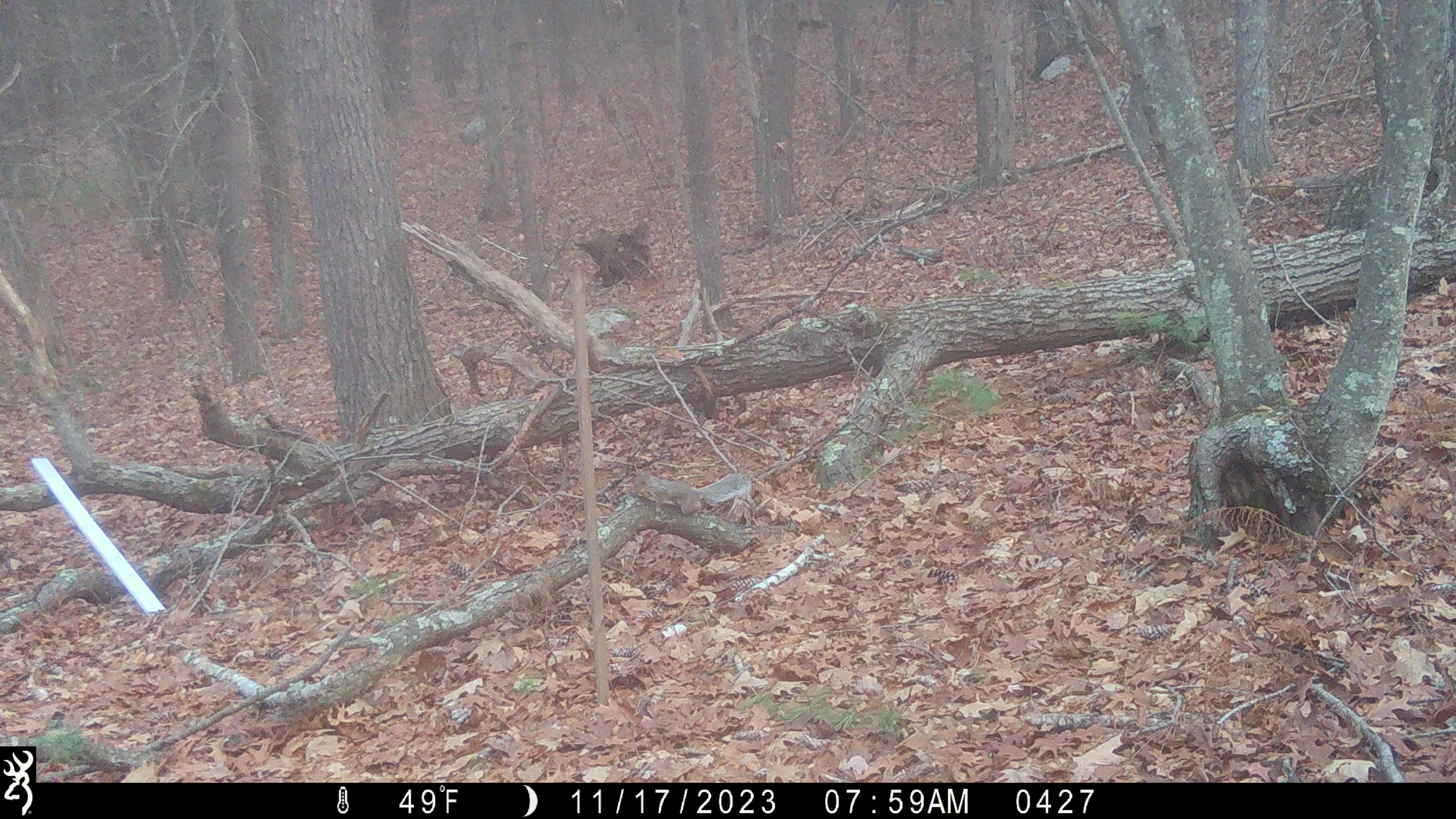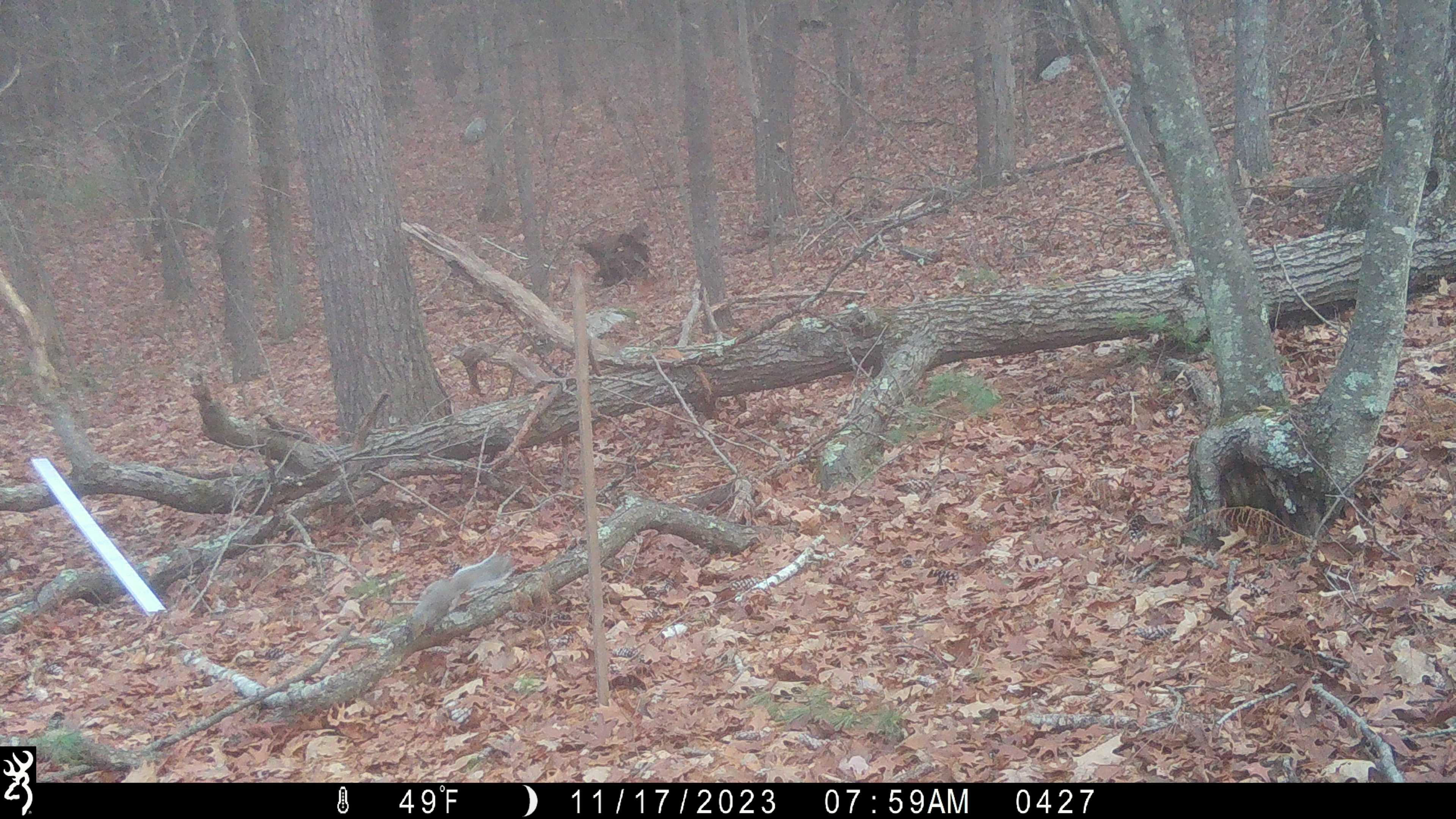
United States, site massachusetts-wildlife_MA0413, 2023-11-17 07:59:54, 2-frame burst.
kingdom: Animalia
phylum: Chordata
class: Mammalia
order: Rodentia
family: Sciuridae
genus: Sciurus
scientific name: Sciurus carolinensis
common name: gray squirrel